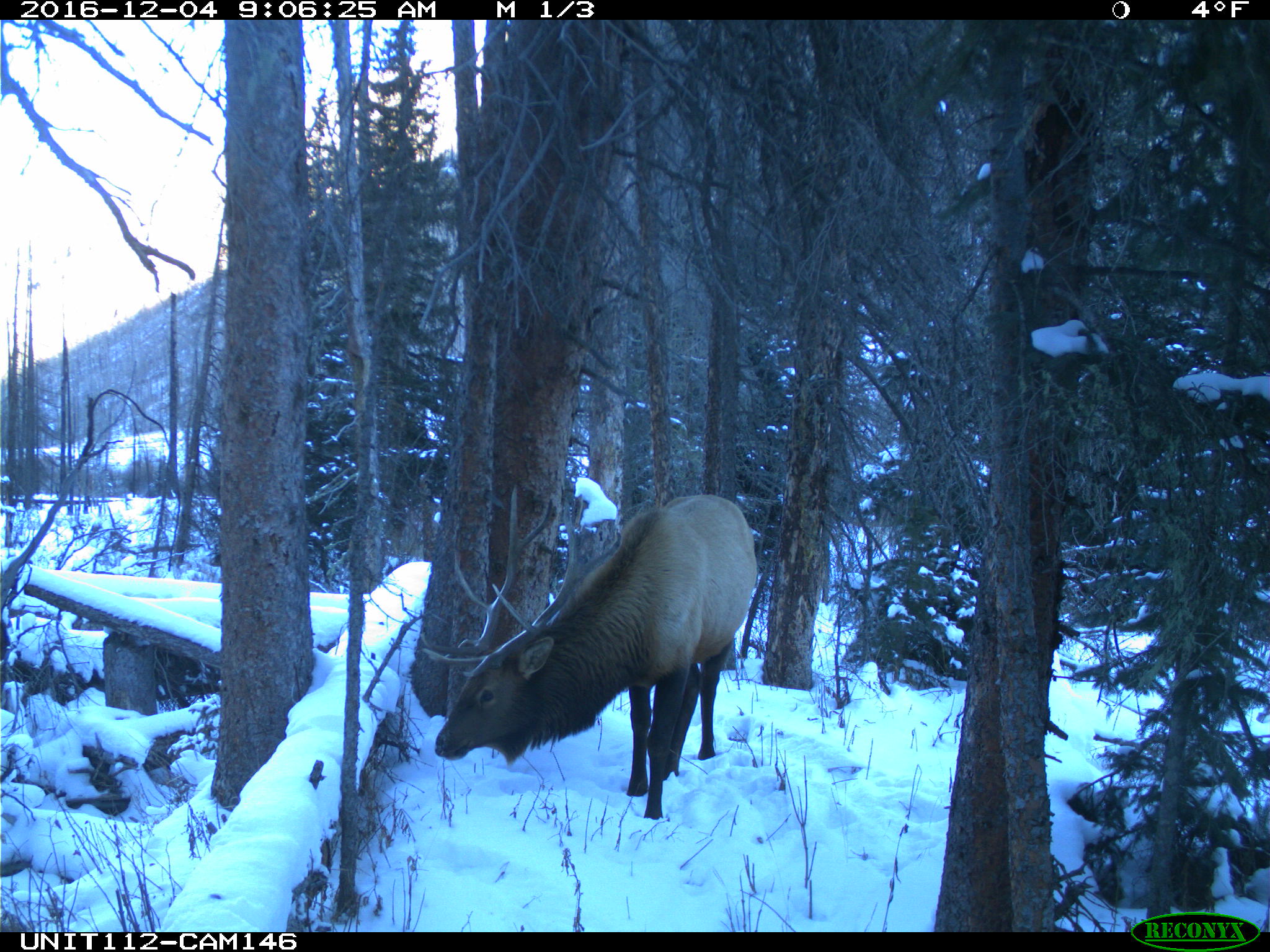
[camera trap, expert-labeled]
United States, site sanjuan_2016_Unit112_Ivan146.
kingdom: Animalia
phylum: Chordata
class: Mammalia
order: Artiodactyla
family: Cervidae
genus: Cervus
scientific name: Cervus elaphus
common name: red deer